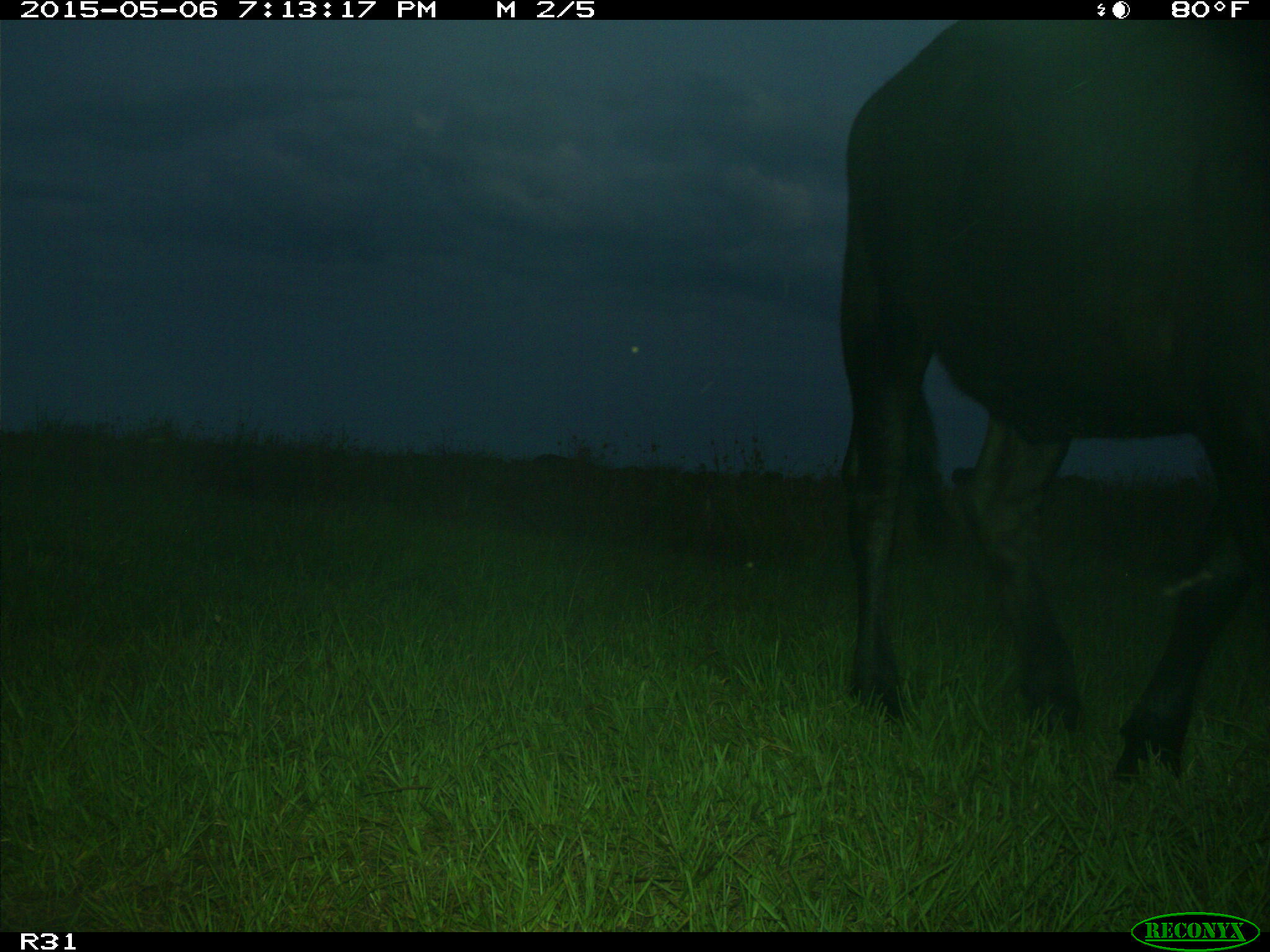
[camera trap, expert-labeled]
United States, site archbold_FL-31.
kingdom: Animalia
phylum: Chordata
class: Mammalia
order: Artiodactyla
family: Bovidae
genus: Bos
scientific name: Bos taurus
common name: domestic cow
Bos taurus (domestic cow).